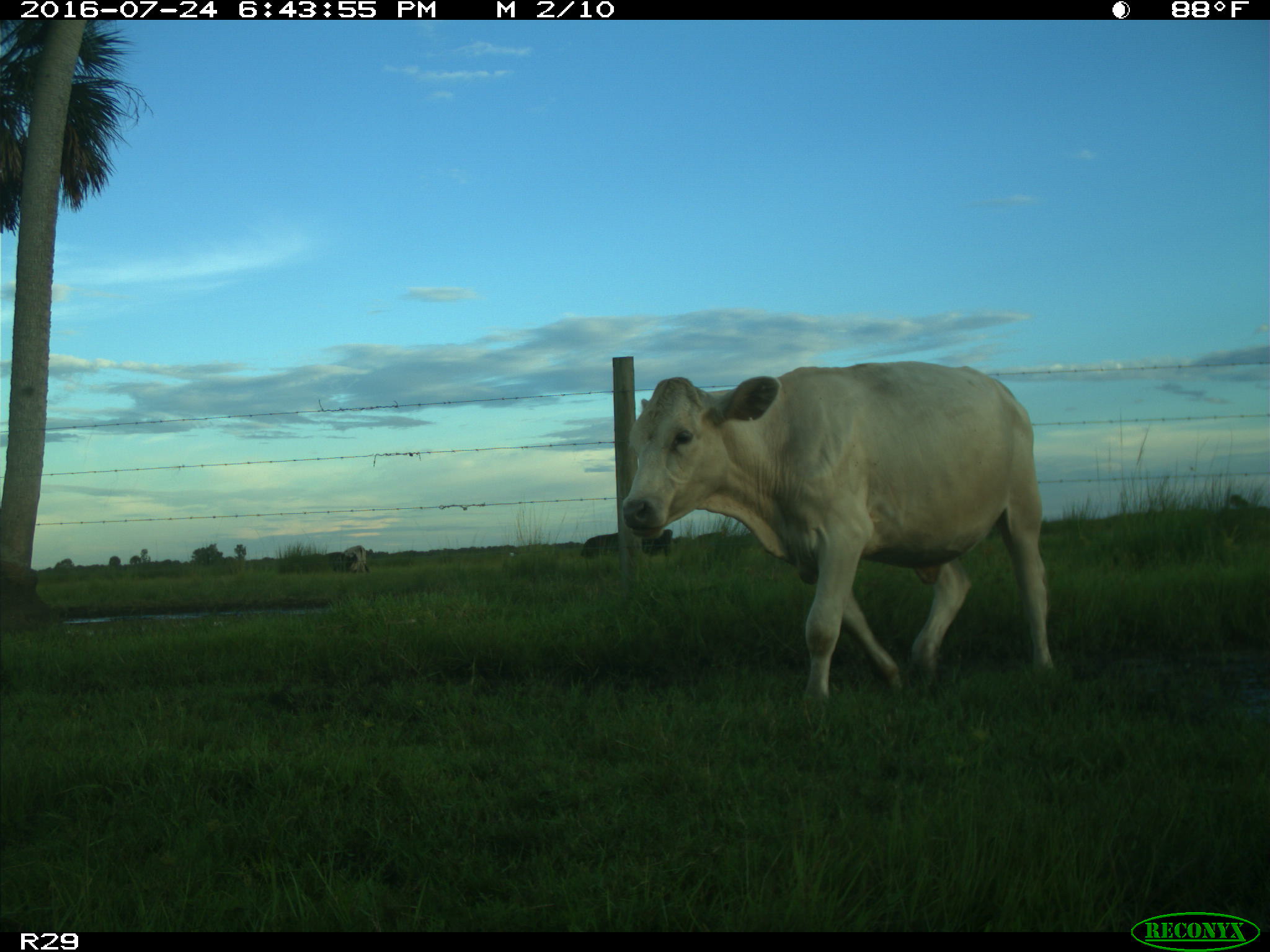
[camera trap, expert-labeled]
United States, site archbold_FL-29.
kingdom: Animalia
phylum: Chordata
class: Mammalia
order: Artiodactyla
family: Bovidae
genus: Bos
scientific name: Bos taurus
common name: domestic cow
Bos taurus (domestic cow).